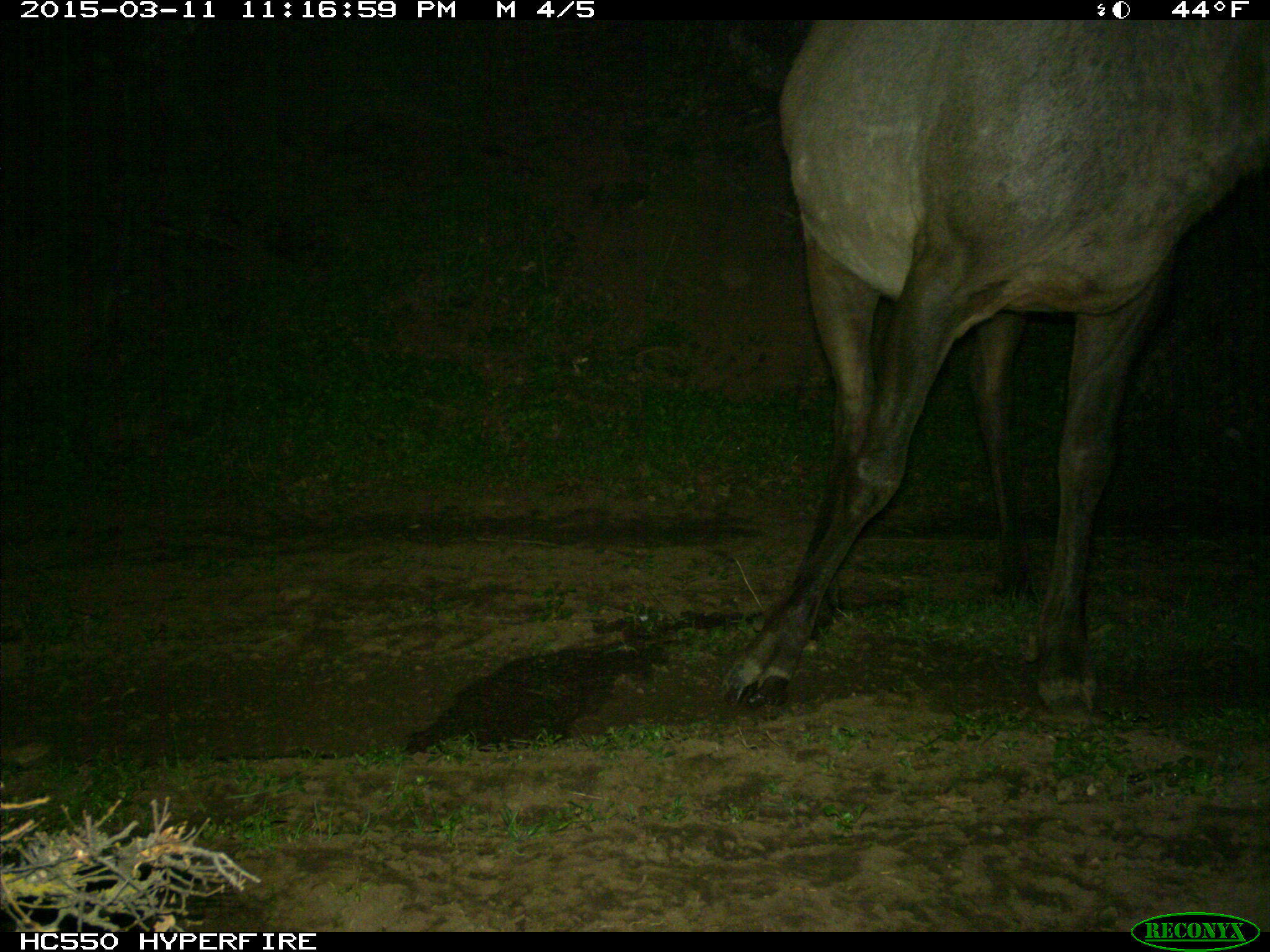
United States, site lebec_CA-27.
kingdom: Animalia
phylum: Chordata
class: Mammalia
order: Artiodactyla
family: Cervidae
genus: Cervus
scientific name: Cervus canadensis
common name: elk